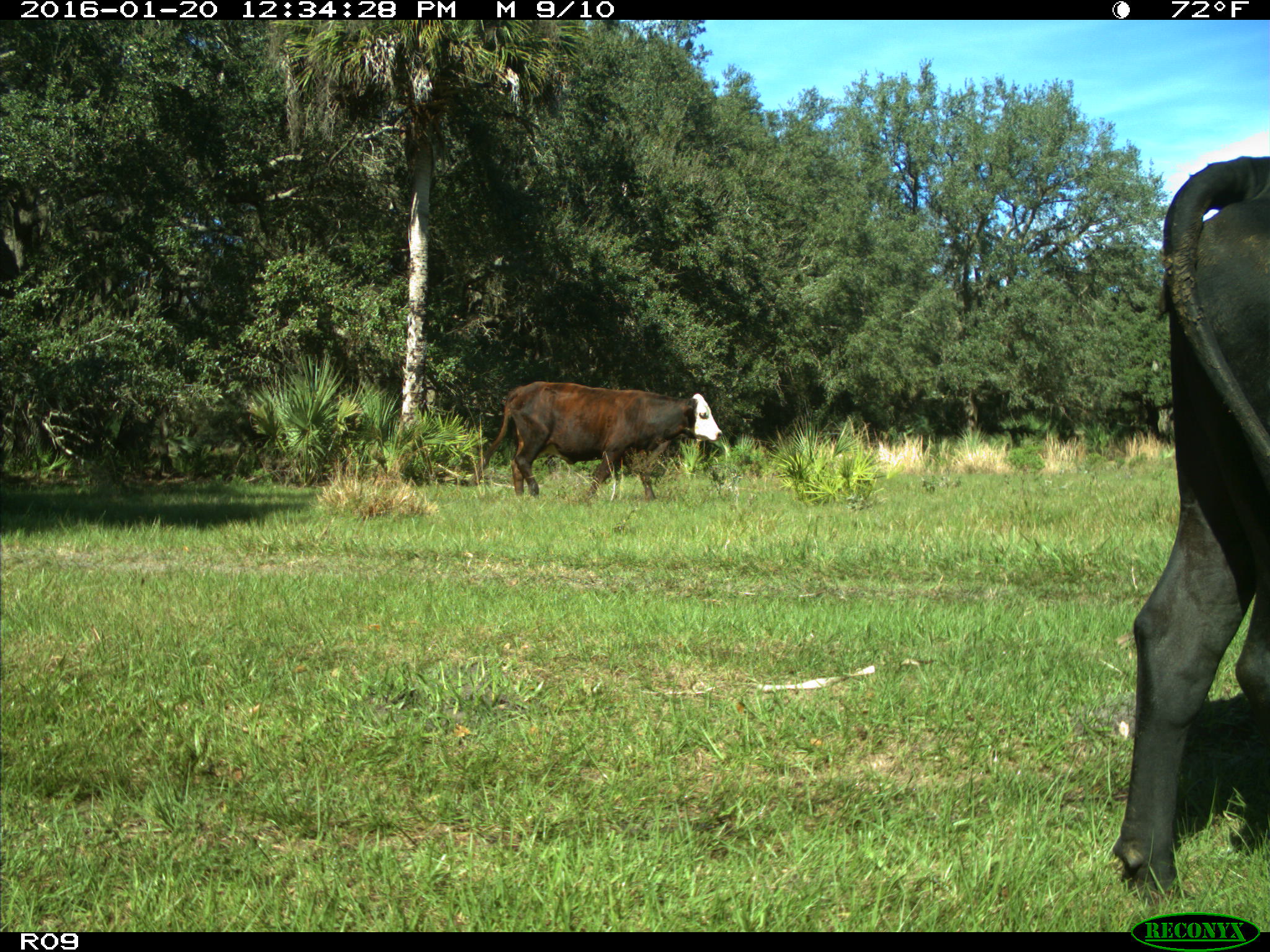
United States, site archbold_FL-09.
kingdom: Animalia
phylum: Chordata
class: Mammalia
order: Artiodactyla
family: Bovidae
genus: Bos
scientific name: Bos taurus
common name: domestic cow